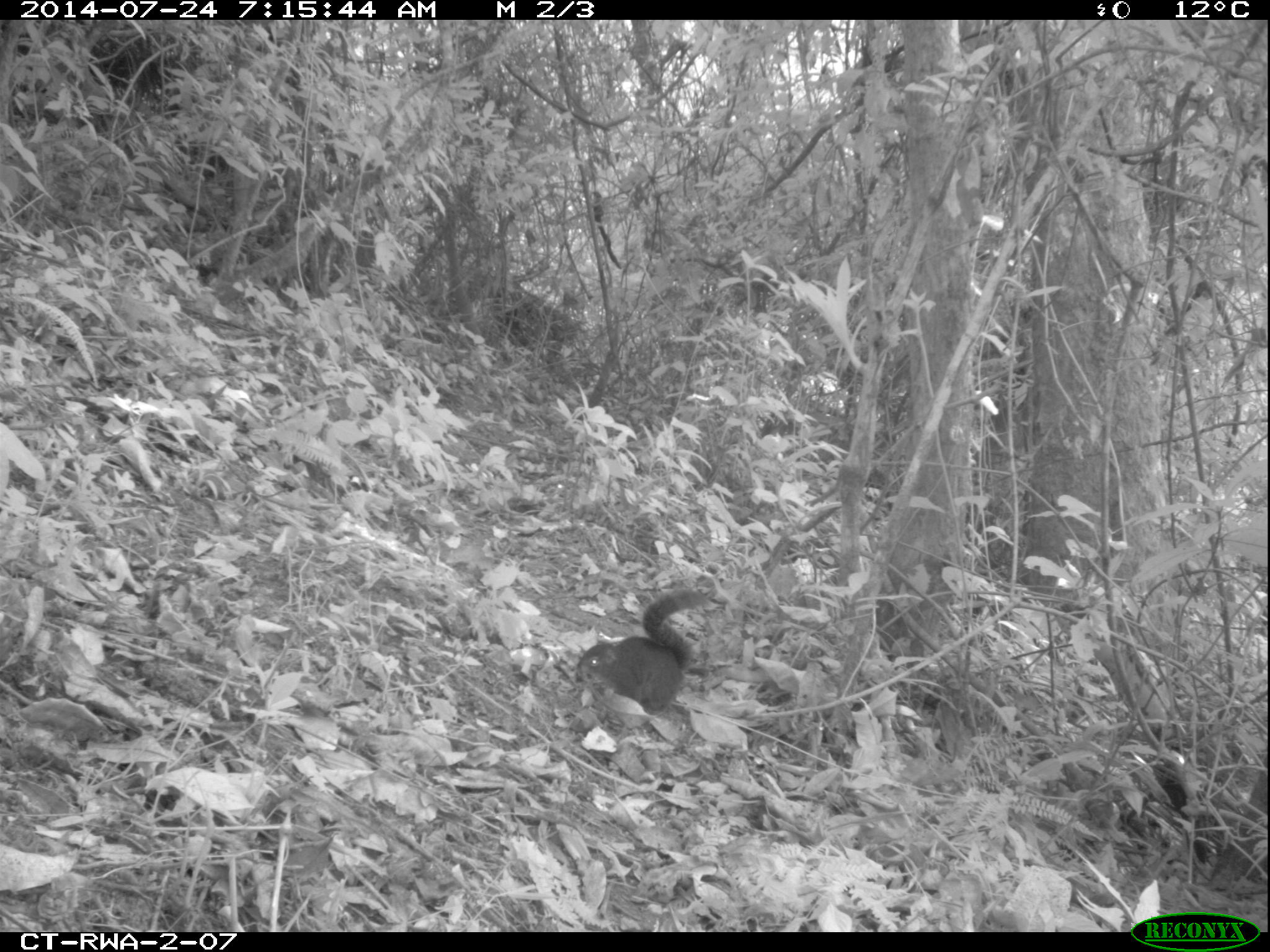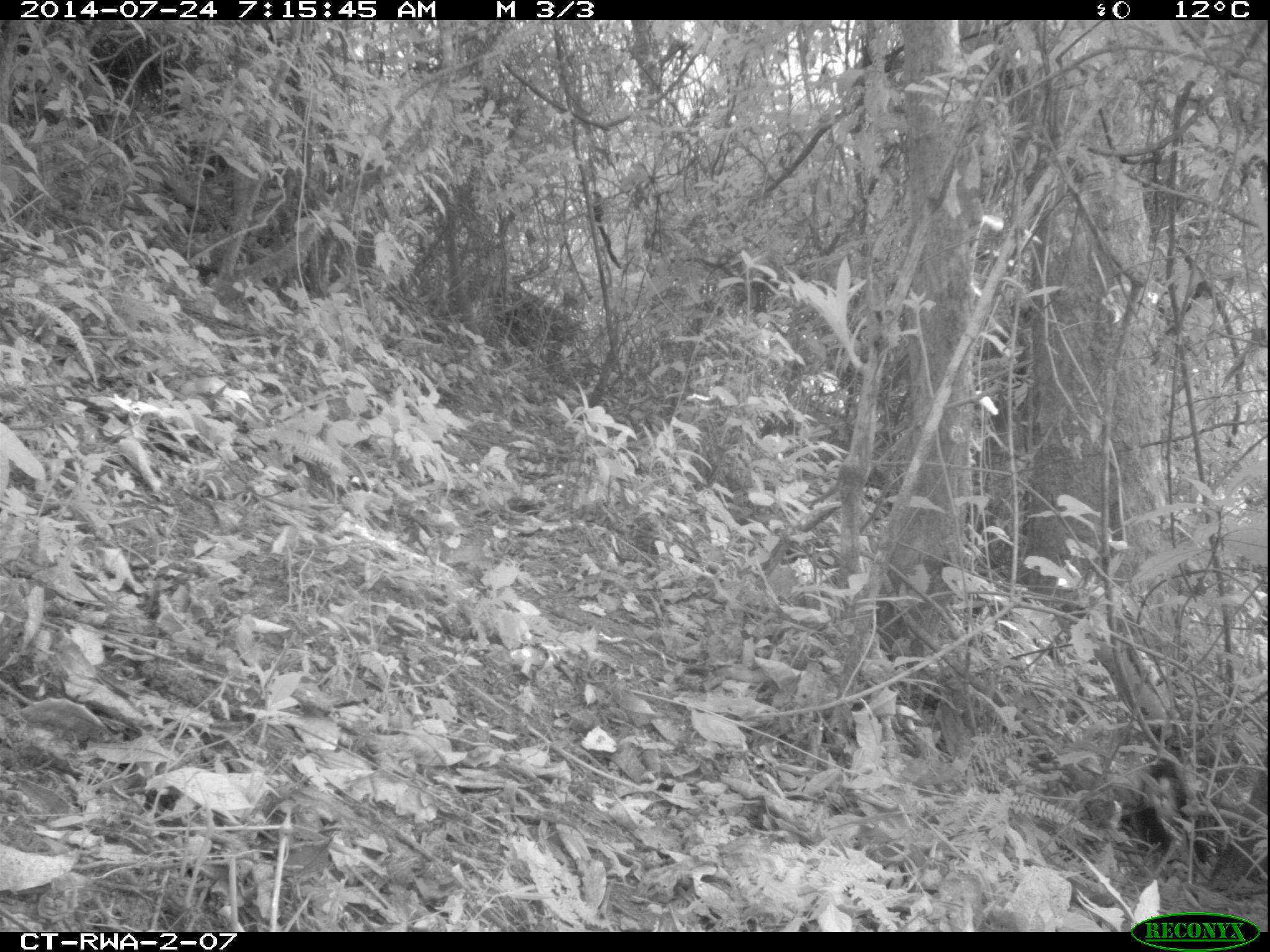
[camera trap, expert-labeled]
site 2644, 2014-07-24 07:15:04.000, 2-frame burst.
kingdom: Animalia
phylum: Chordata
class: Mammalia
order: Rodentia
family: Sciuridae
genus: Funisciurus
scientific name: Funisciurus carruthersi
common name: carruther's mountain squirrel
Funisciurus carruthersi (carruther's mountain squirrel), count 1.